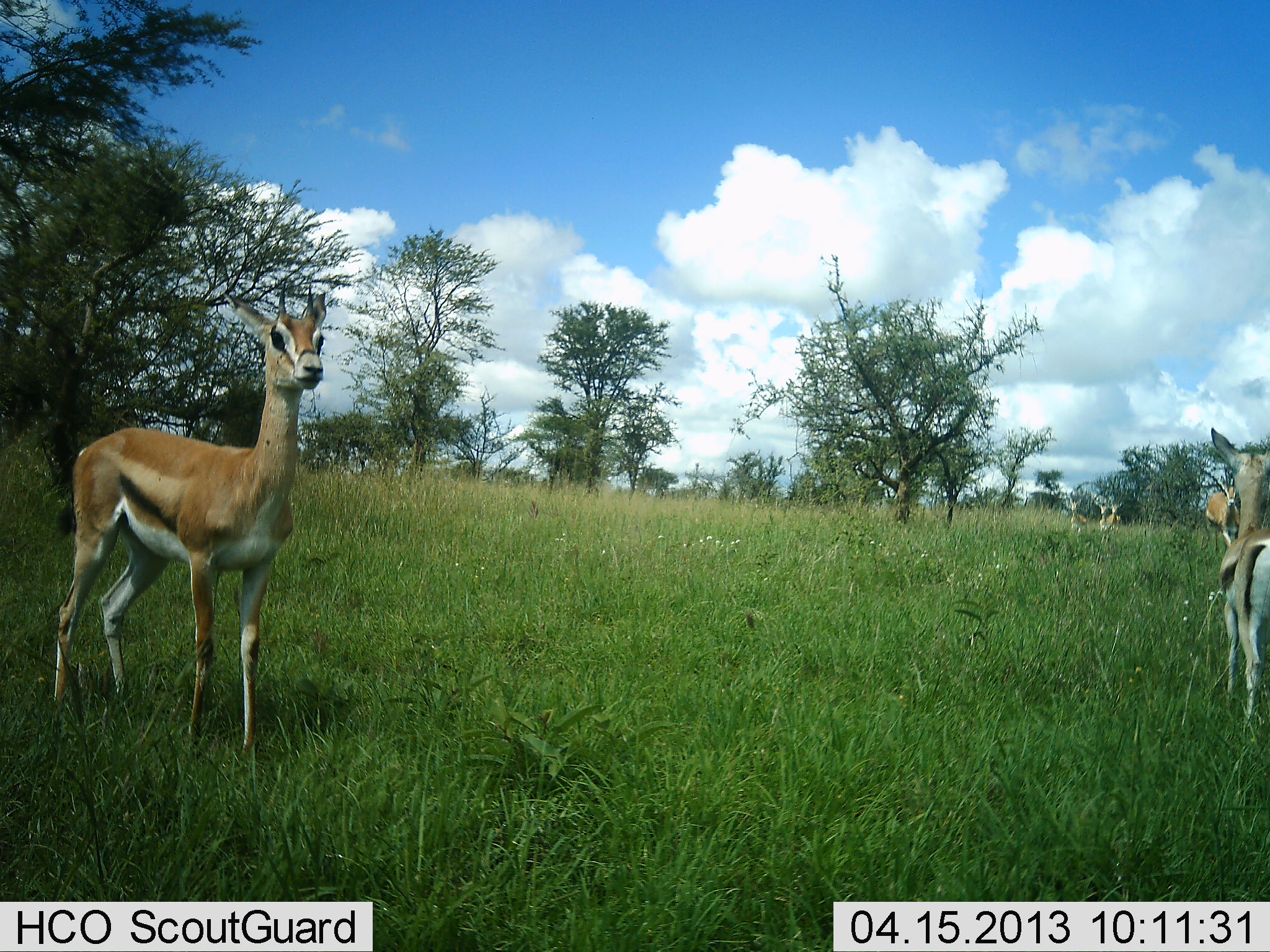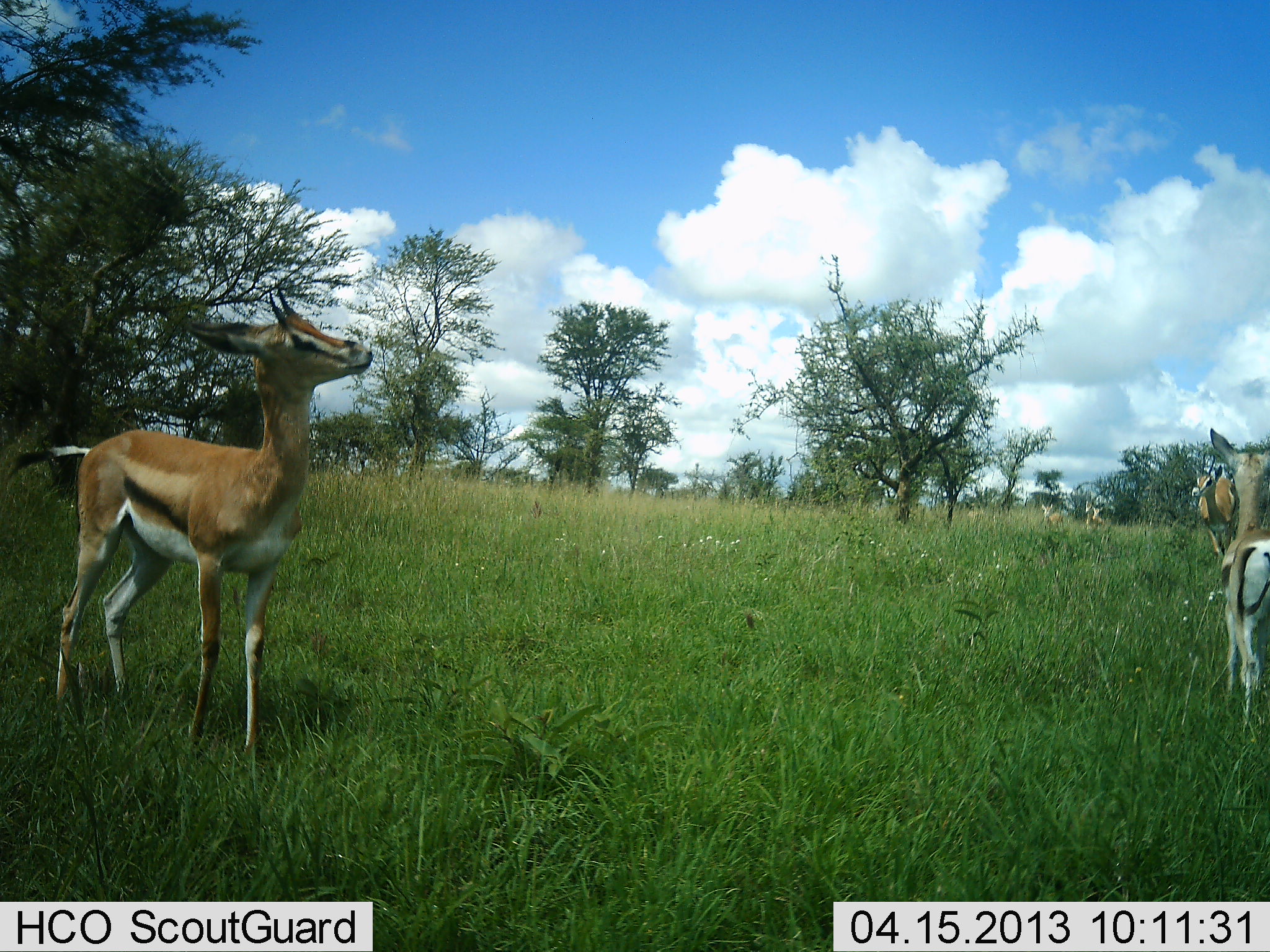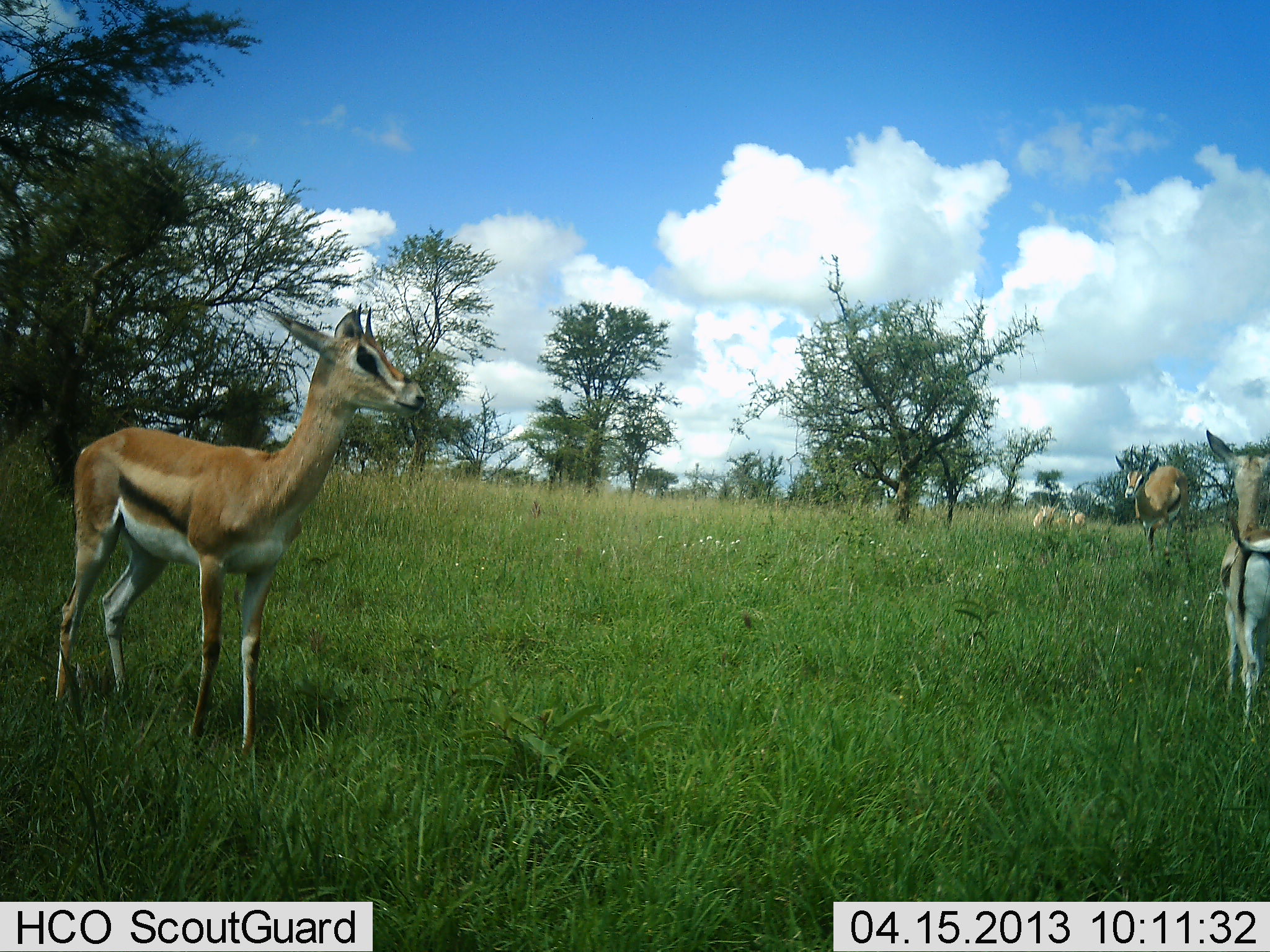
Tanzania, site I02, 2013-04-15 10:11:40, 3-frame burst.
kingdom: Animalia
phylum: Chordata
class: Mammalia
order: Artiodactyla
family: Bovidae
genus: Eudorcas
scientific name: Eudorcas thomsonii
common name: thomson's gazelle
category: gazellethomsons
Gazellethomsons (thomson's gazelle) (Eudorcas thomsonii), count 5. Behavior (volunteer vote fractions): standing 95%, resting 0%, moving 68%, interacting 11%. Young present (vote fraction): 11%. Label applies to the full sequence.